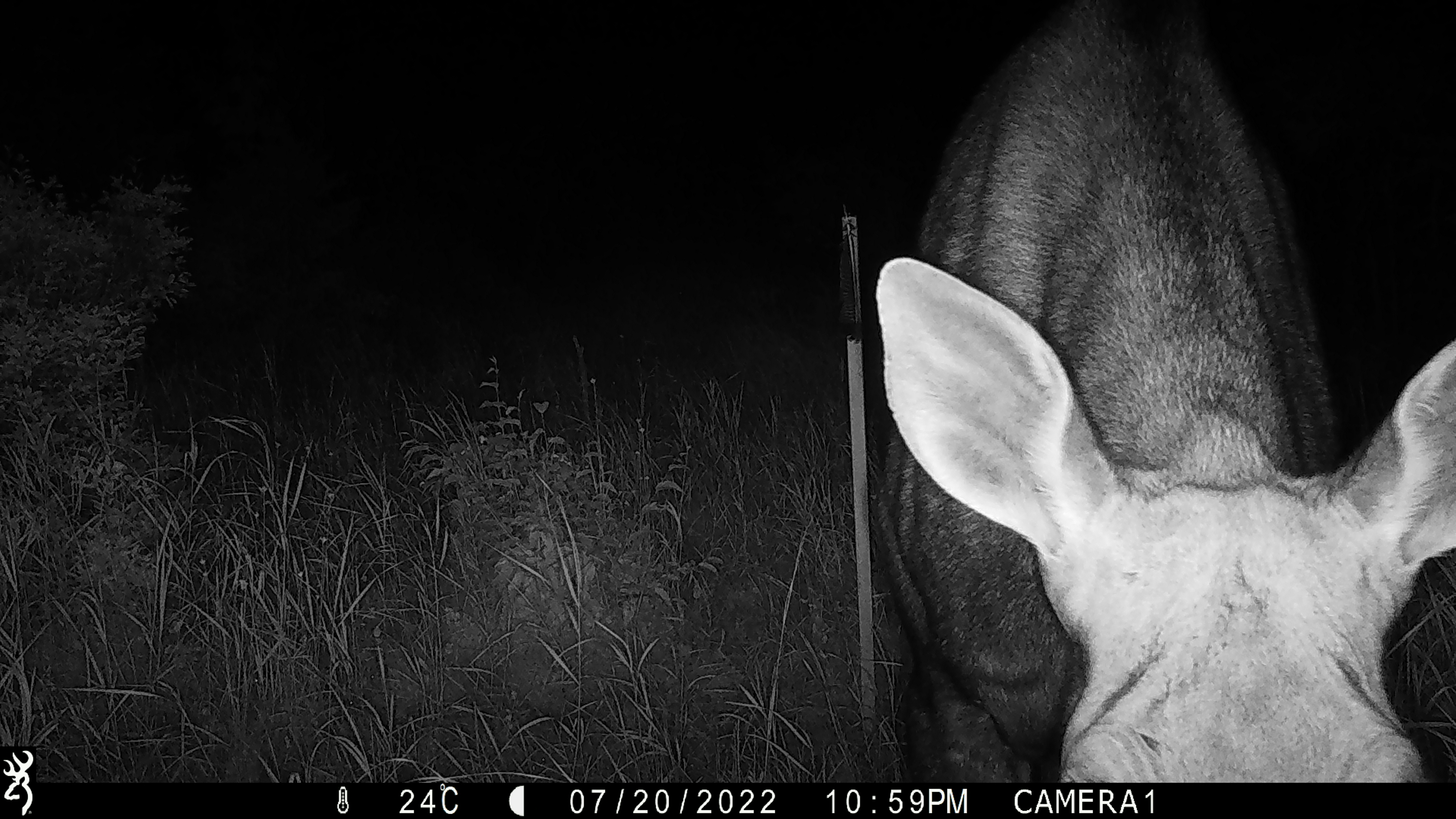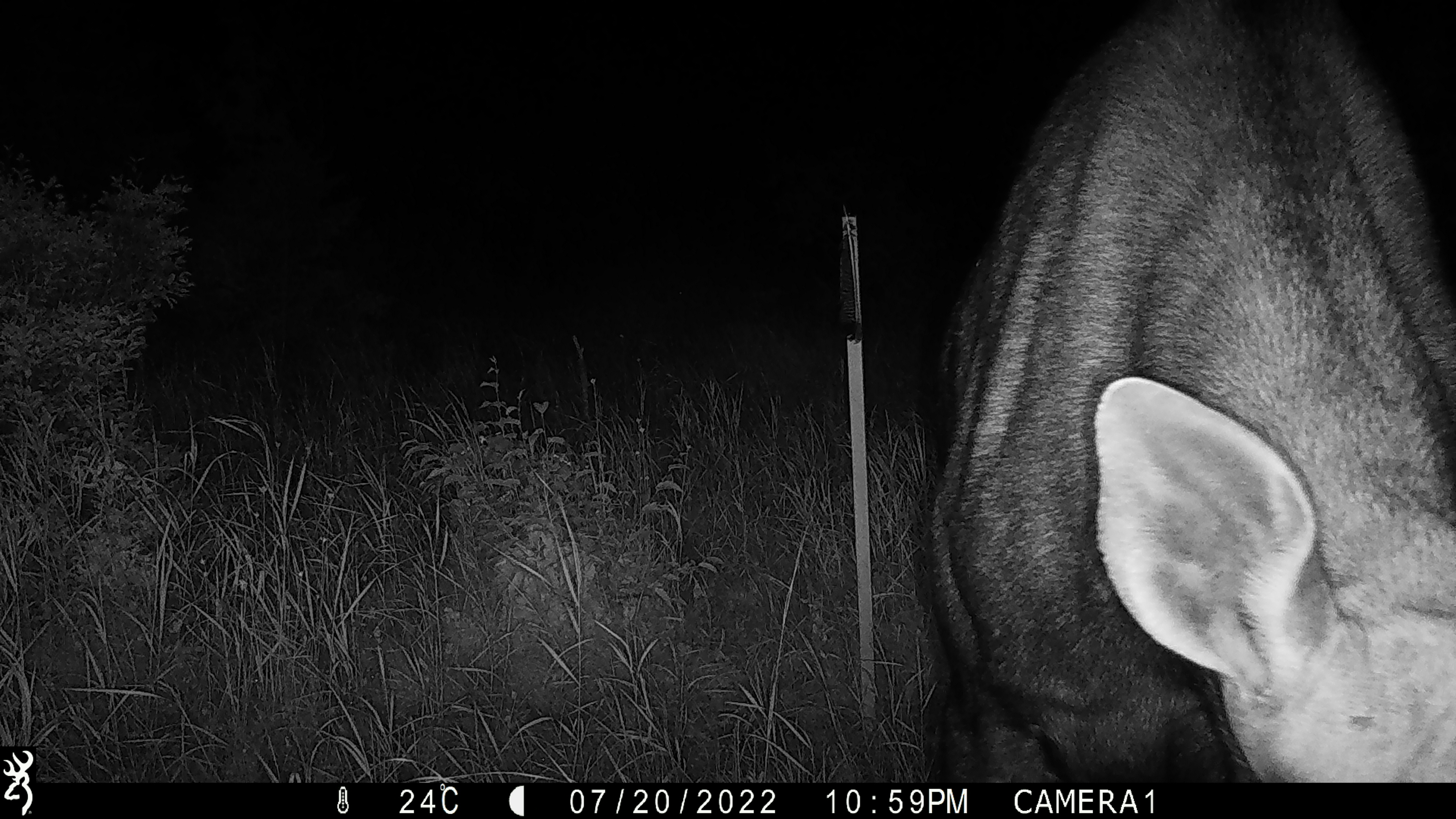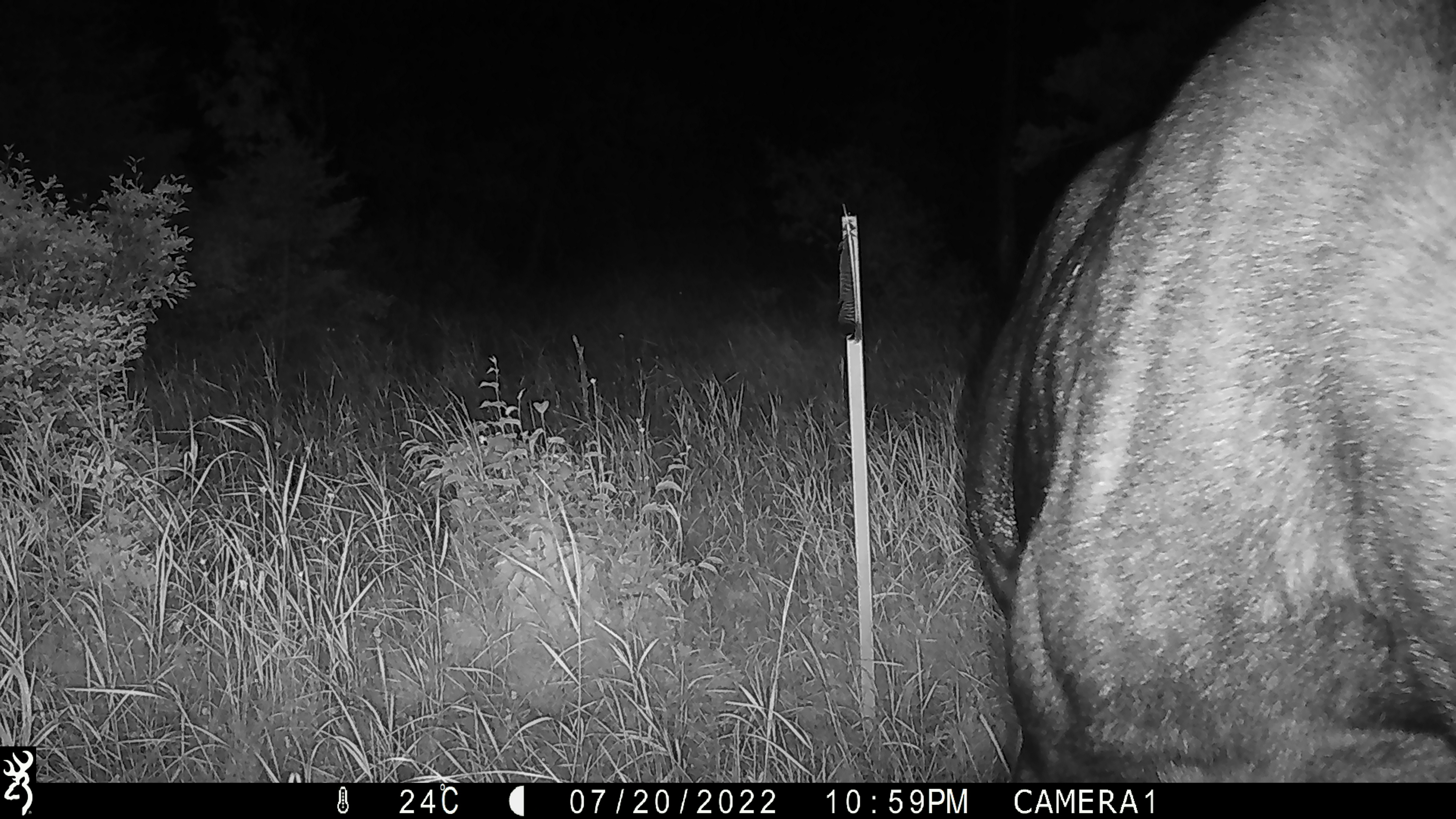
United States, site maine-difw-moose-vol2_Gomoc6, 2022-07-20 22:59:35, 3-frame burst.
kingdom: Animalia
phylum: Chordata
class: Mammalia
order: Artiodactyla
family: Cervidae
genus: Alces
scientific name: Alces alces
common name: moose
Moose (Alces alces).